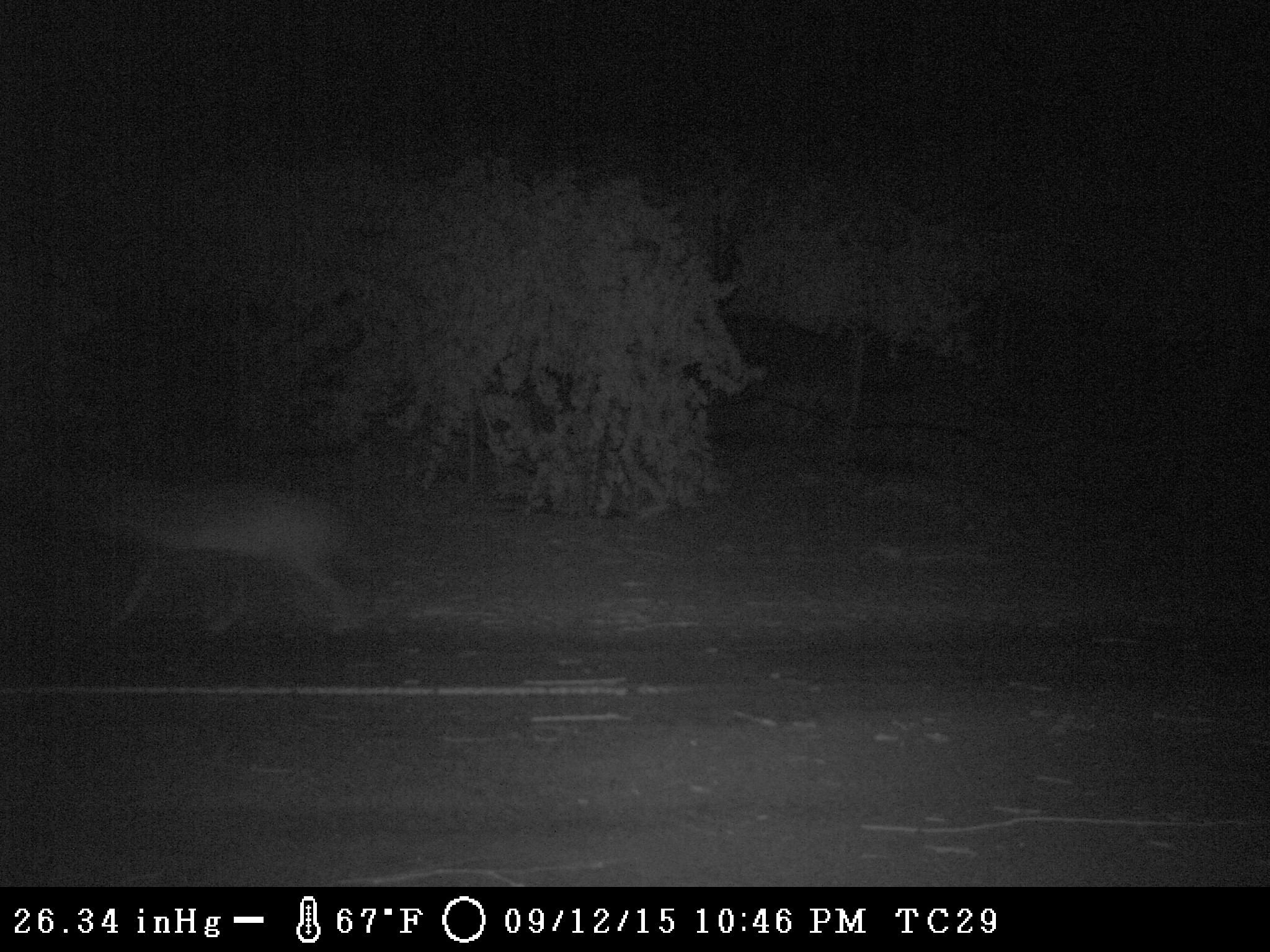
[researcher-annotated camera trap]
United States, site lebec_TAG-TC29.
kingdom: Animalia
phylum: Chordata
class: Mammalia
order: Carnivora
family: Canidae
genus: Canis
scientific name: Canis latrans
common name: coyote